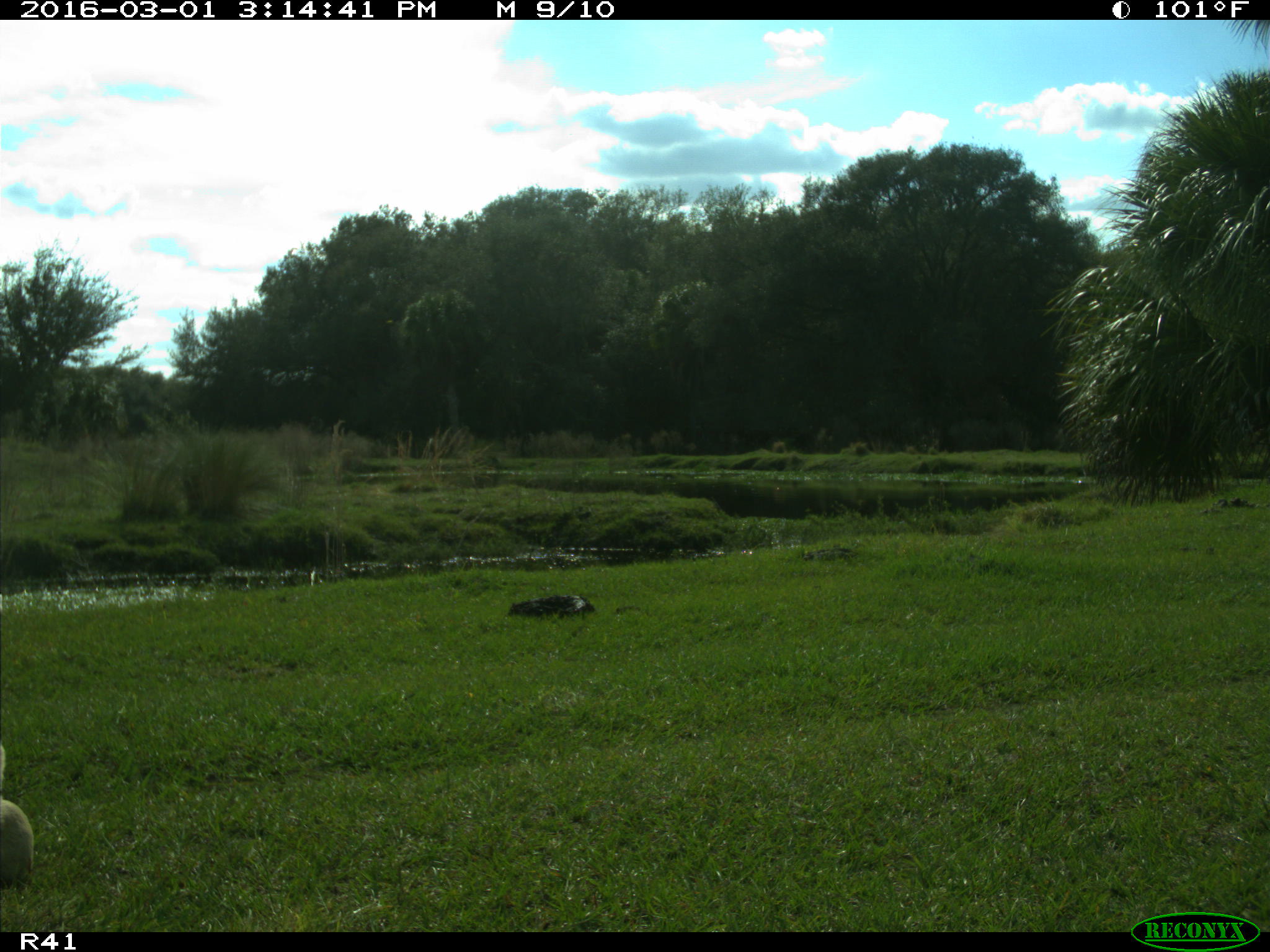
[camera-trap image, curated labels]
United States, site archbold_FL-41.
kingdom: Animalia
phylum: Chordata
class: Mammalia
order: Artiodactyla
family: Bovidae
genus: Bos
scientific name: Bos taurus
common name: domestic cow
Bos taurus (domestic cow).